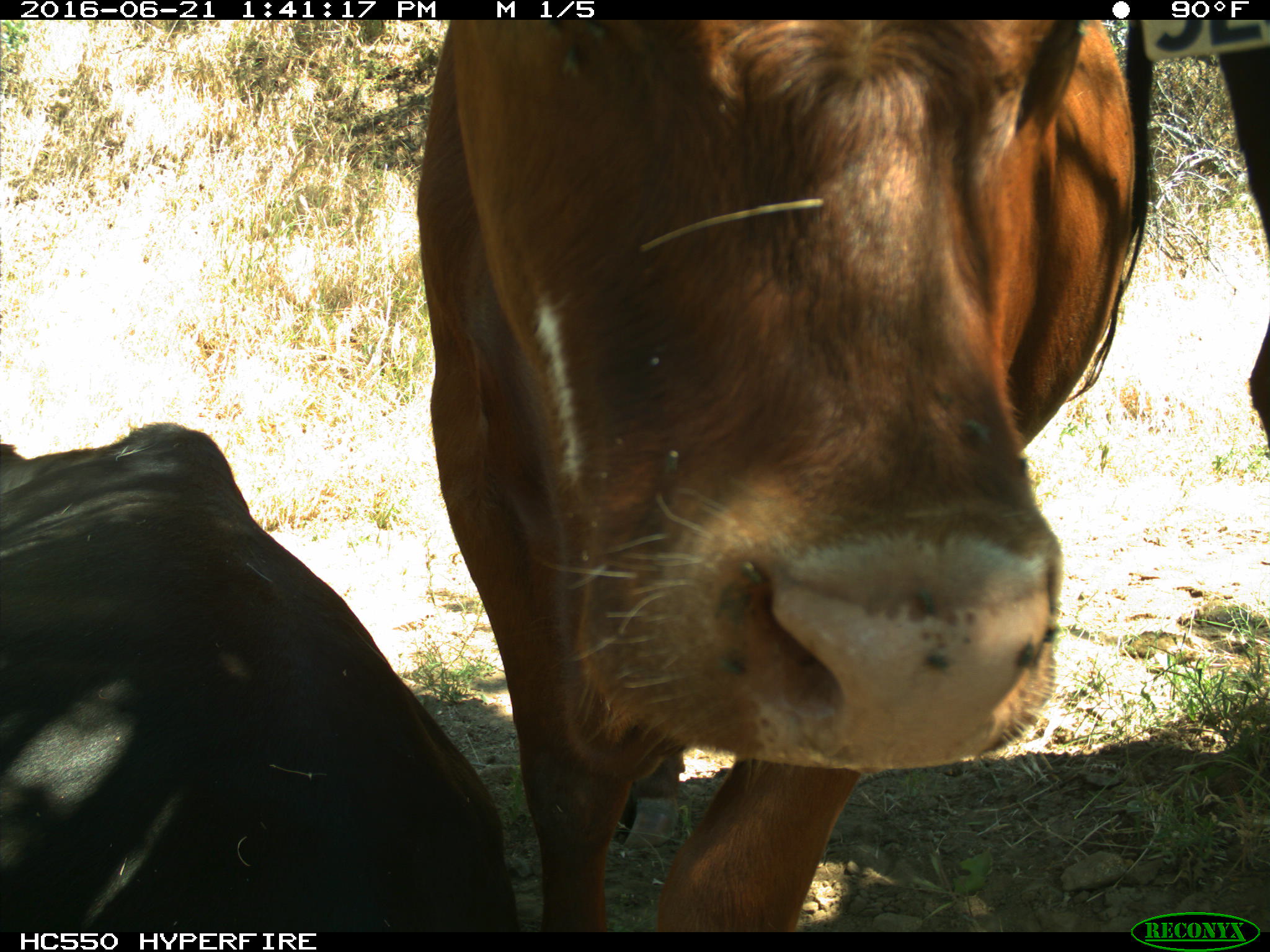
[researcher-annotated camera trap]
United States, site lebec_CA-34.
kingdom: Animalia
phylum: Chordata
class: Mammalia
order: Artiodactyla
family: Bovidae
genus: Bos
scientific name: Bos taurus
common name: domestic cow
Bos taurus (domestic cow).